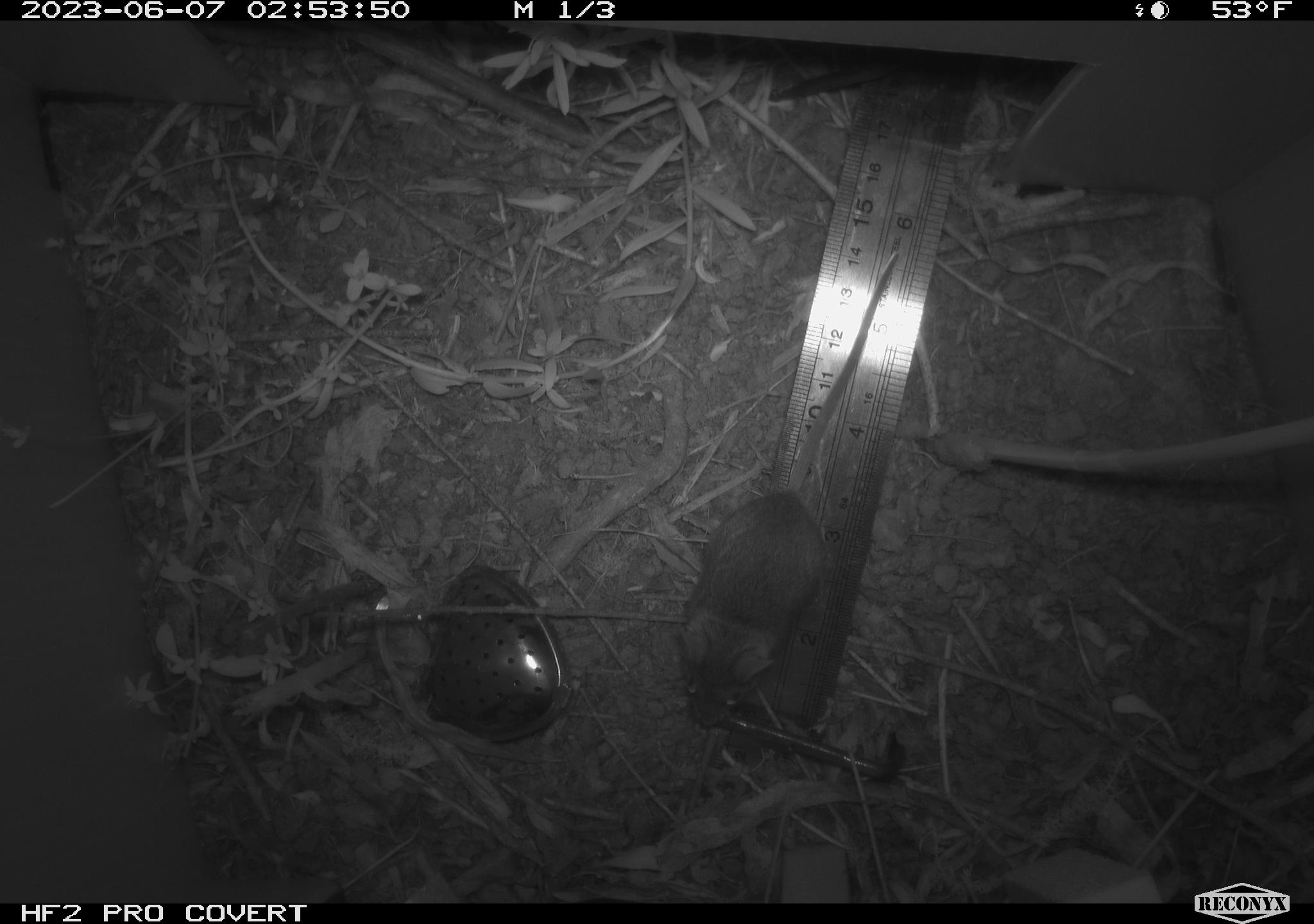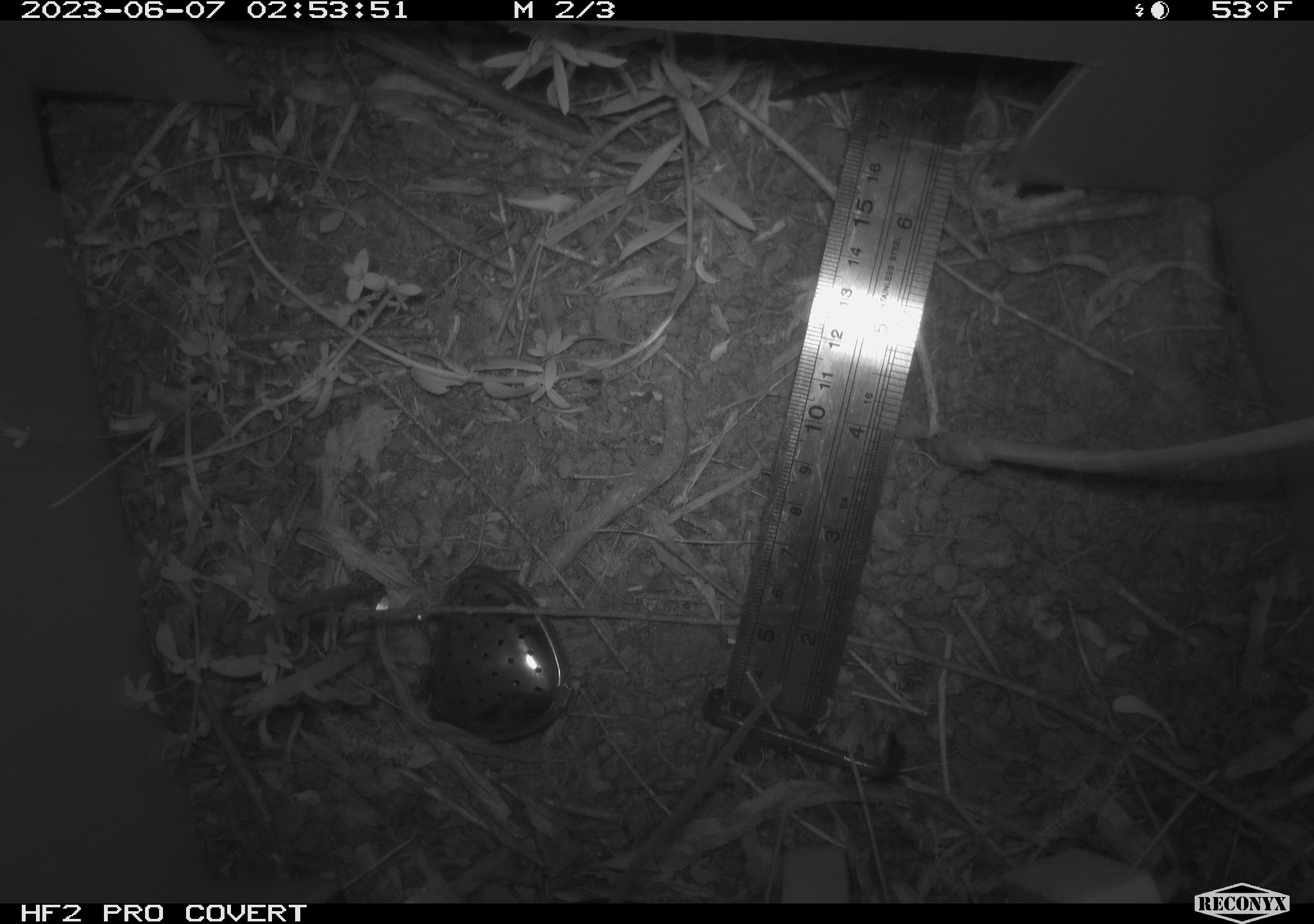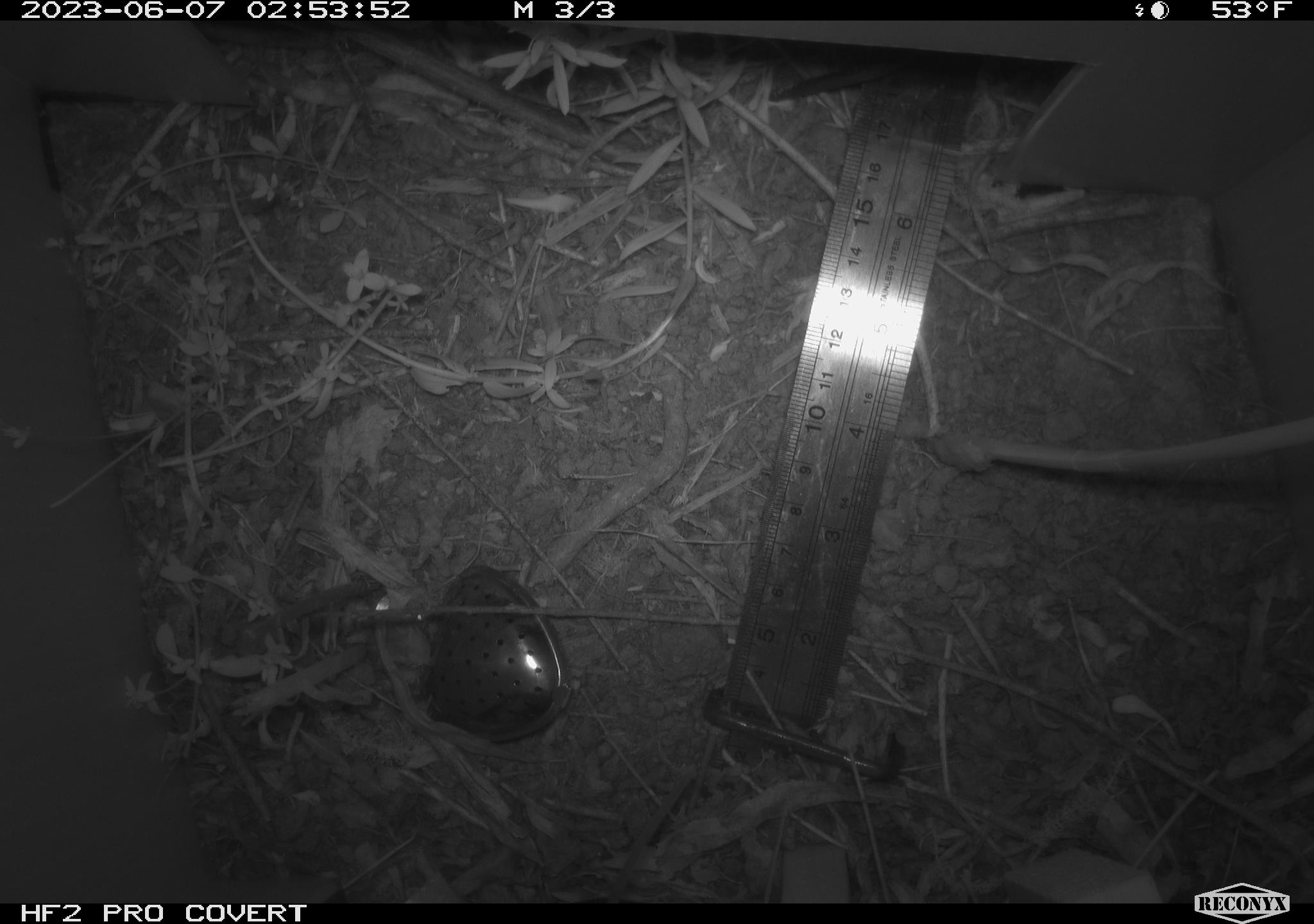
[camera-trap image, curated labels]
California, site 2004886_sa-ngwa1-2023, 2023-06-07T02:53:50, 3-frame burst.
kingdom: Animalia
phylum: Chordata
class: Mammalia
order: Rodentia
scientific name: Rodentia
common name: mouse species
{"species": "mouse species (Rodentia)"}